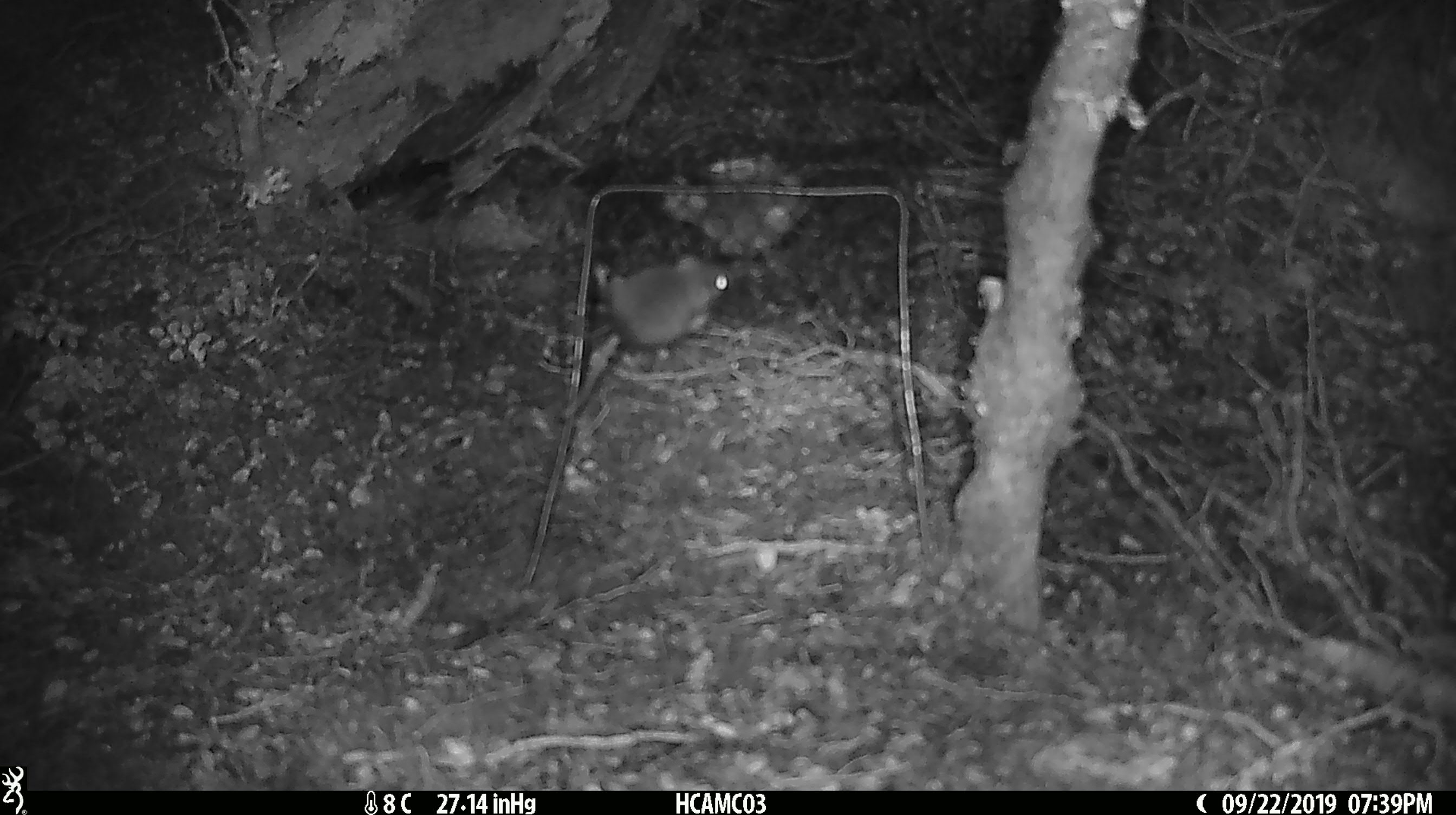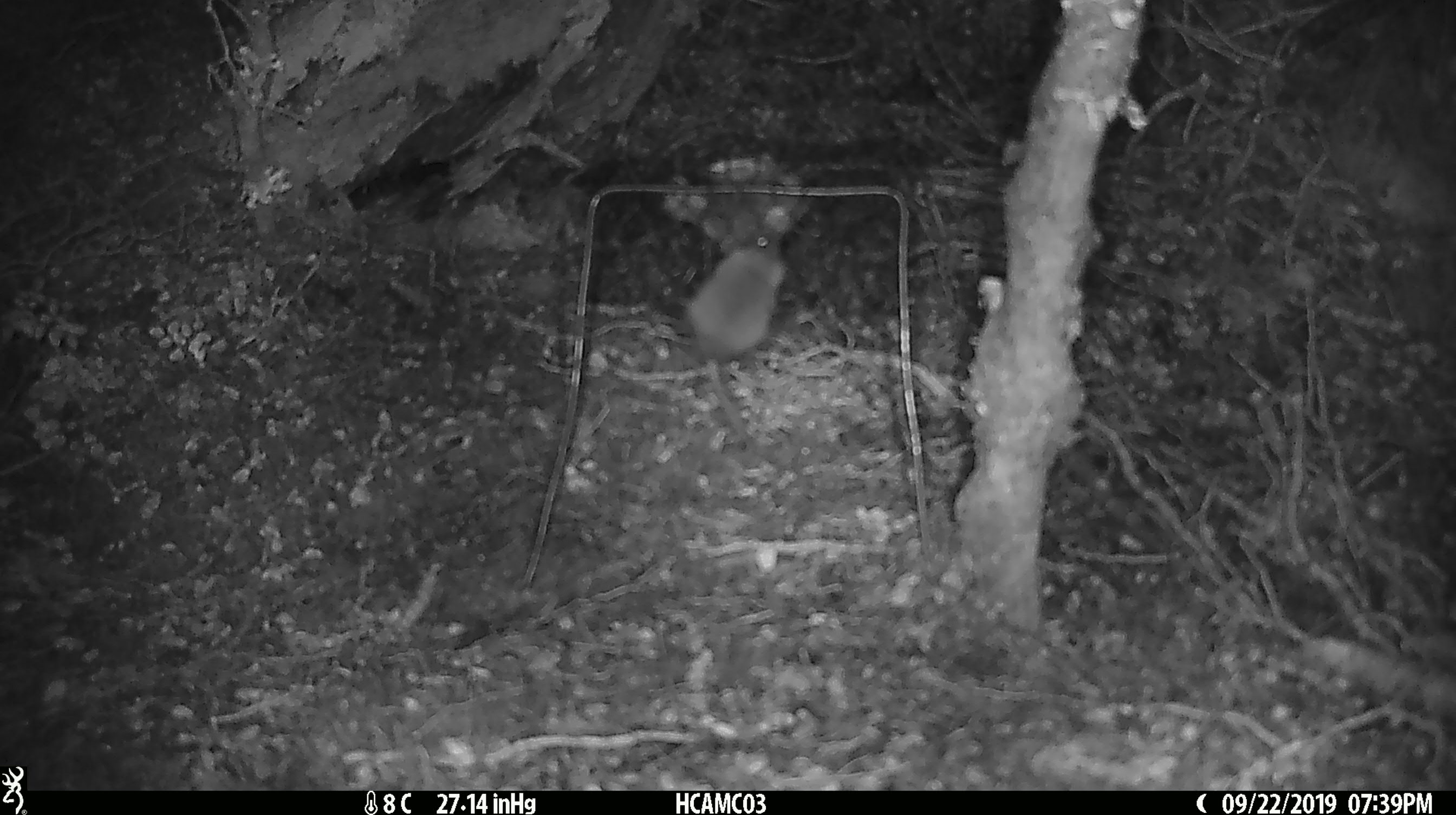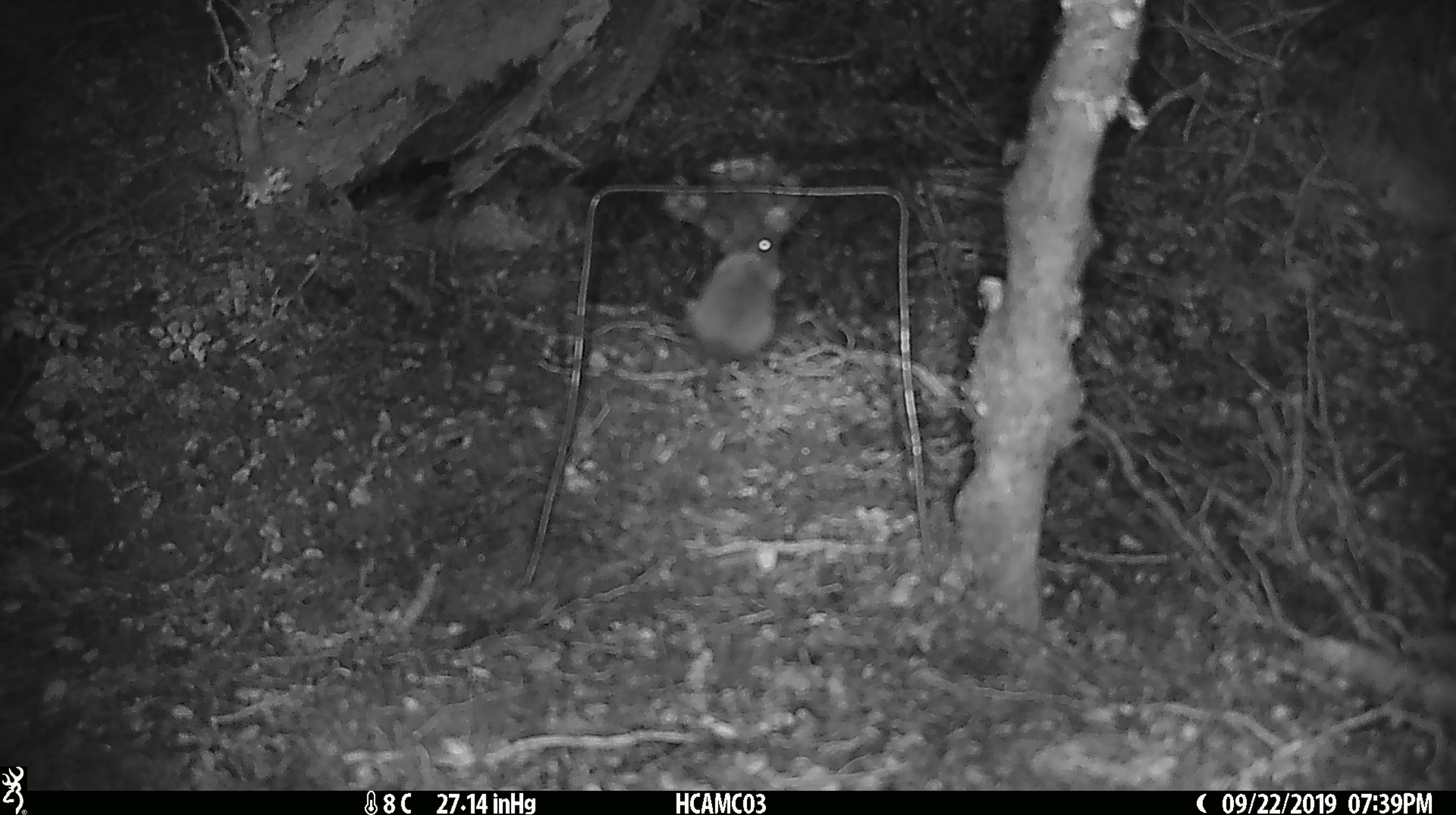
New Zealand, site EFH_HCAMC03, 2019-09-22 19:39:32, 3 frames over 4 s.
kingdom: Animalia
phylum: Chordata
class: Mammalia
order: Rodentia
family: Muridae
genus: Mus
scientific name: Mus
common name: mouse